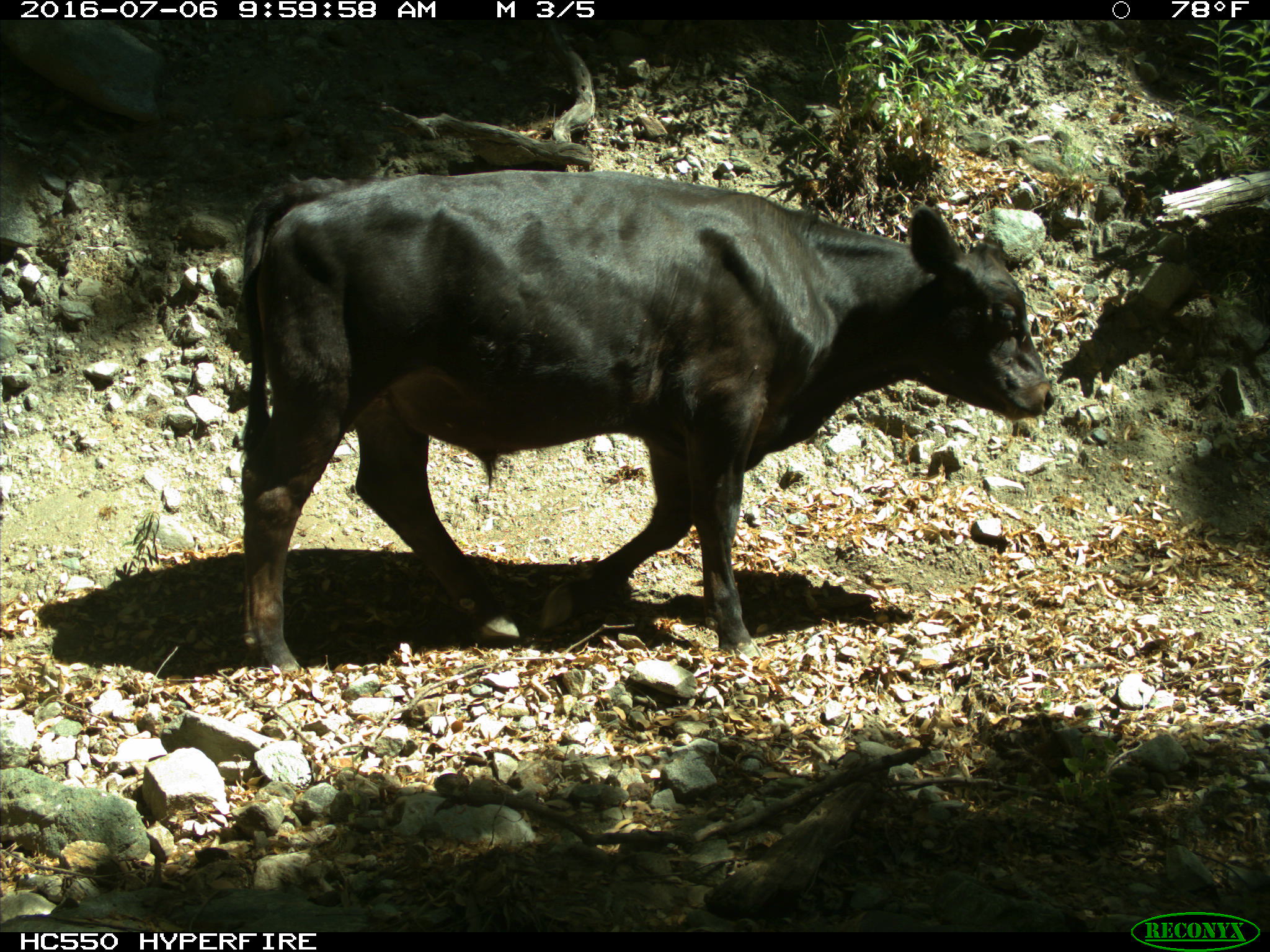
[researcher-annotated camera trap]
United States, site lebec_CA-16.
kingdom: Animalia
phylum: Chordata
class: Mammalia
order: Artiodactyla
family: Bovidae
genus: Bos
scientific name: Bos taurus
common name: domestic cow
Bos taurus (domestic cow).